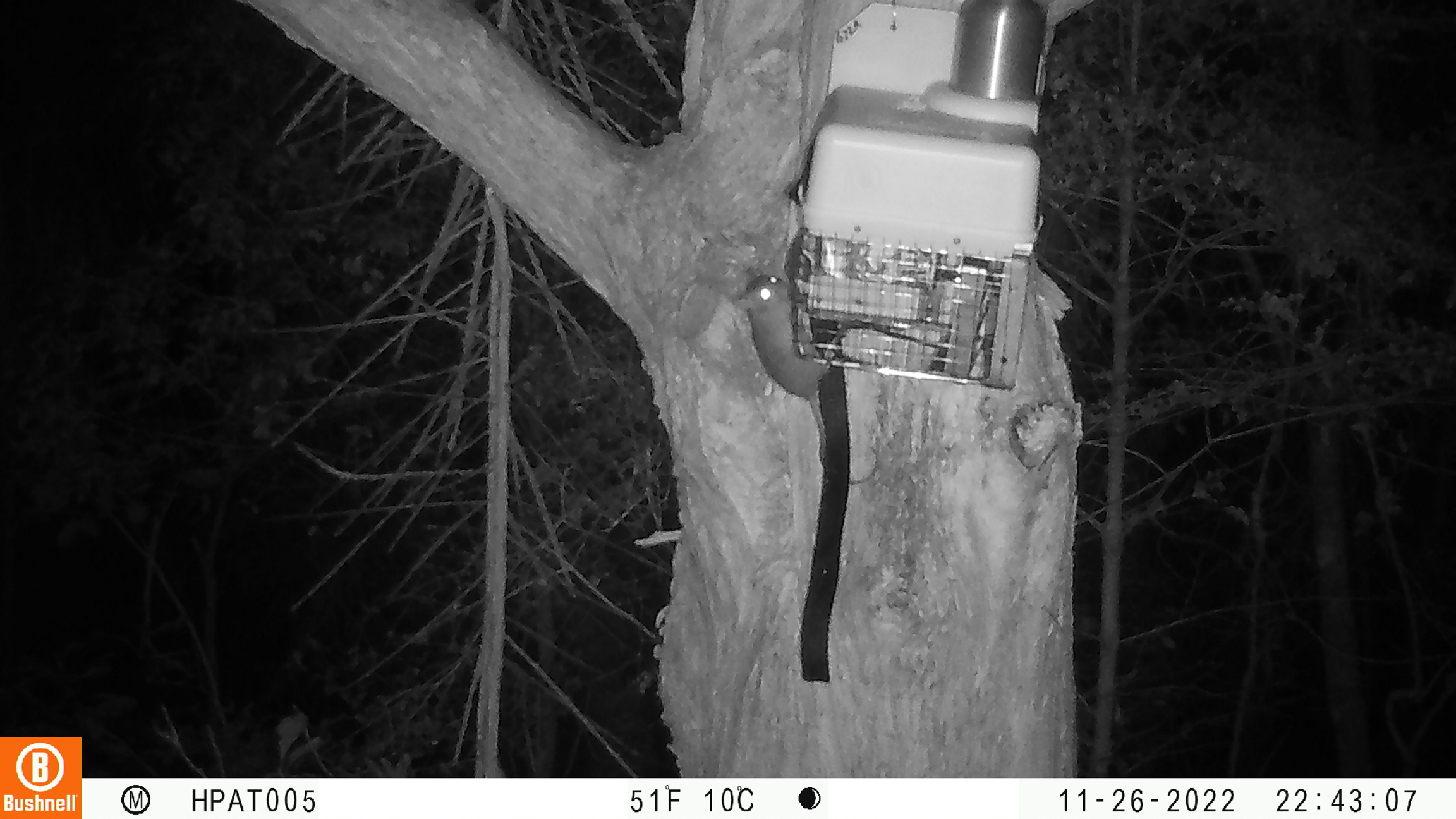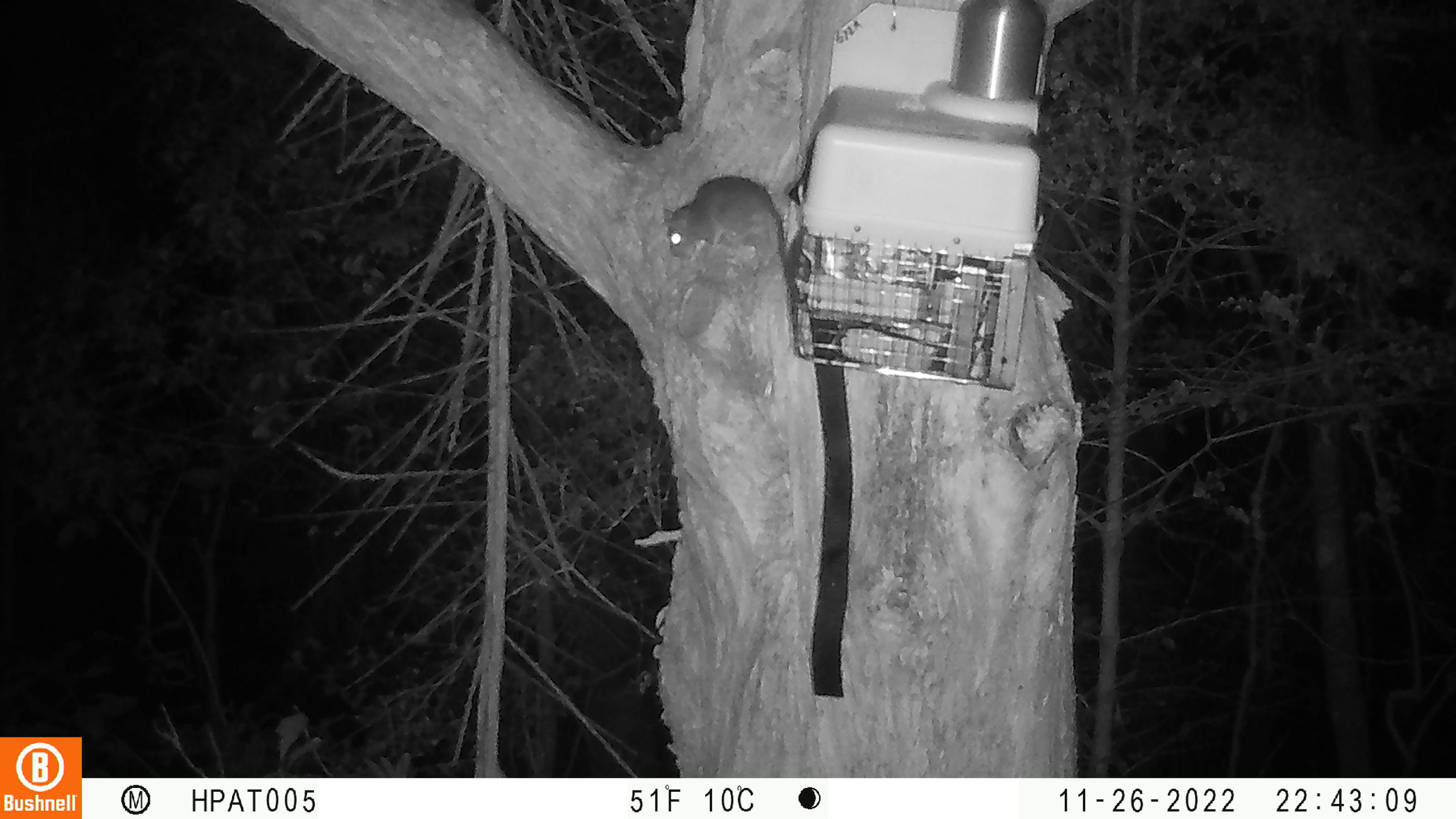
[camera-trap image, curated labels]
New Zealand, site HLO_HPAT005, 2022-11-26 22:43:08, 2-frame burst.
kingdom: Animalia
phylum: Chordata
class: Mammalia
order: Rodentia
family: Muridae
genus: Rattus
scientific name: Rattus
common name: rat